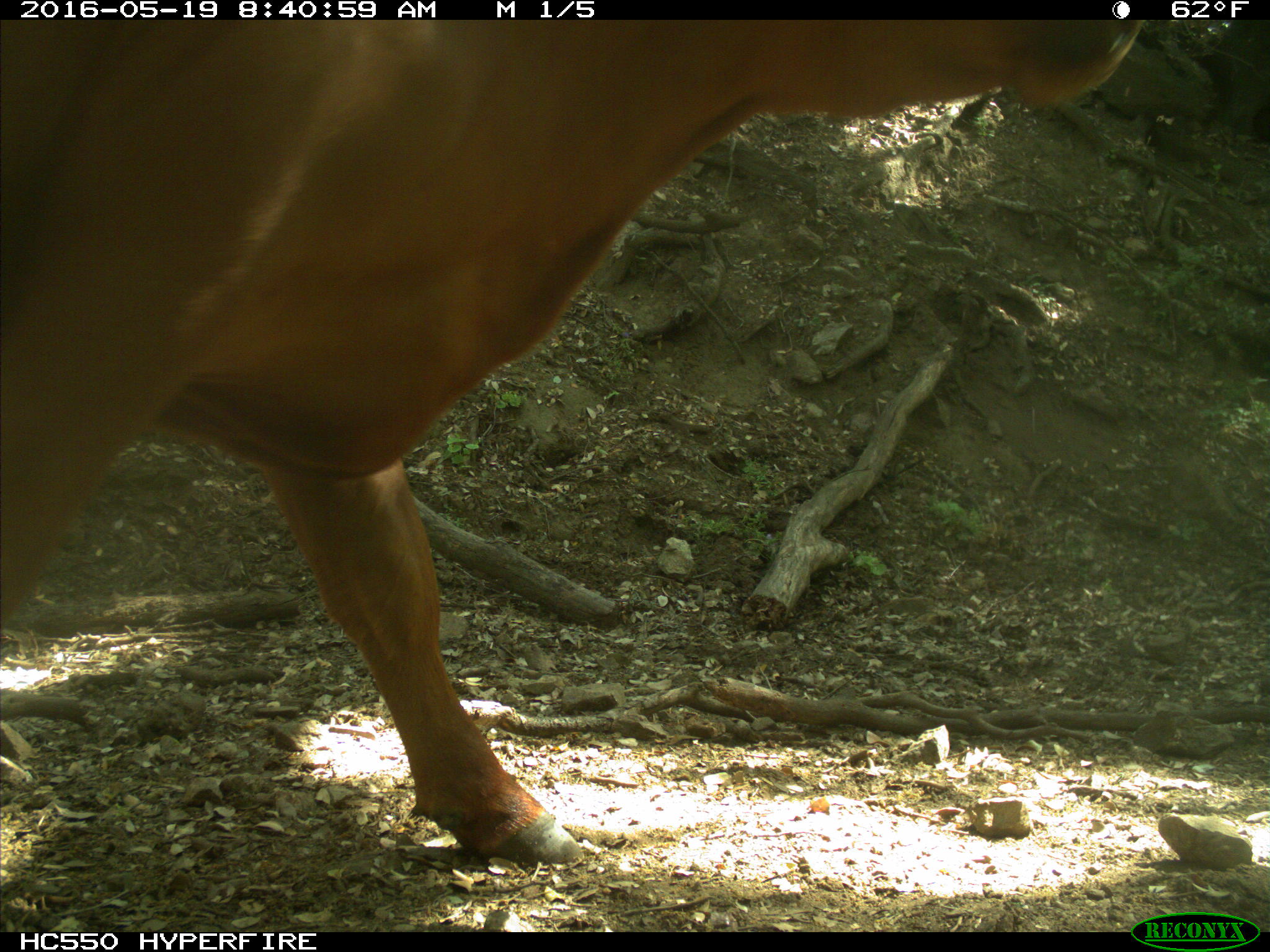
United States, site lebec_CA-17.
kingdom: Animalia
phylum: Chordata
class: Mammalia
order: Artiodactyla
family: Bovidae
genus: Bos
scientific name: Bos taurus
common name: domestic cow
Bos taurus (domestic cow).